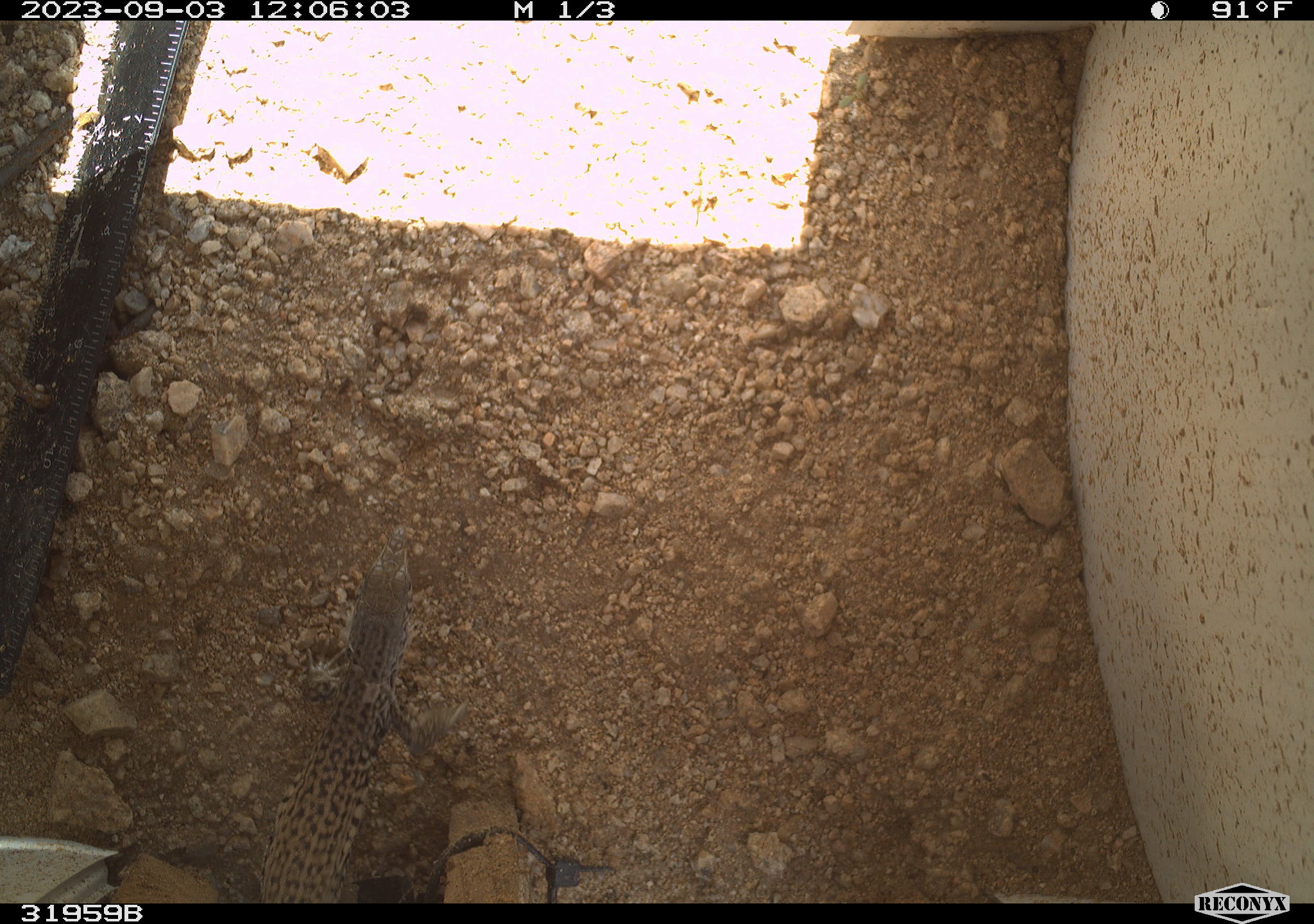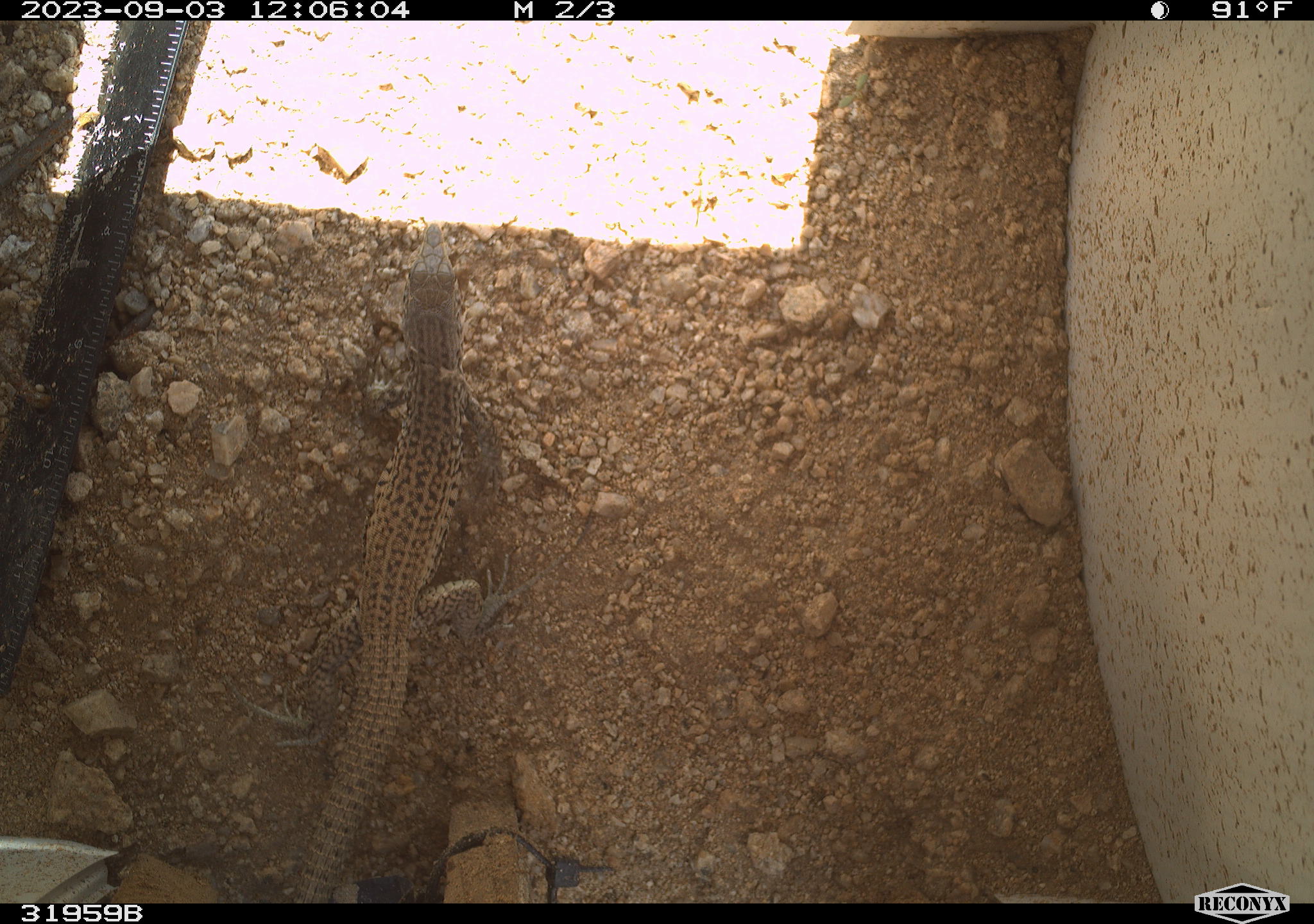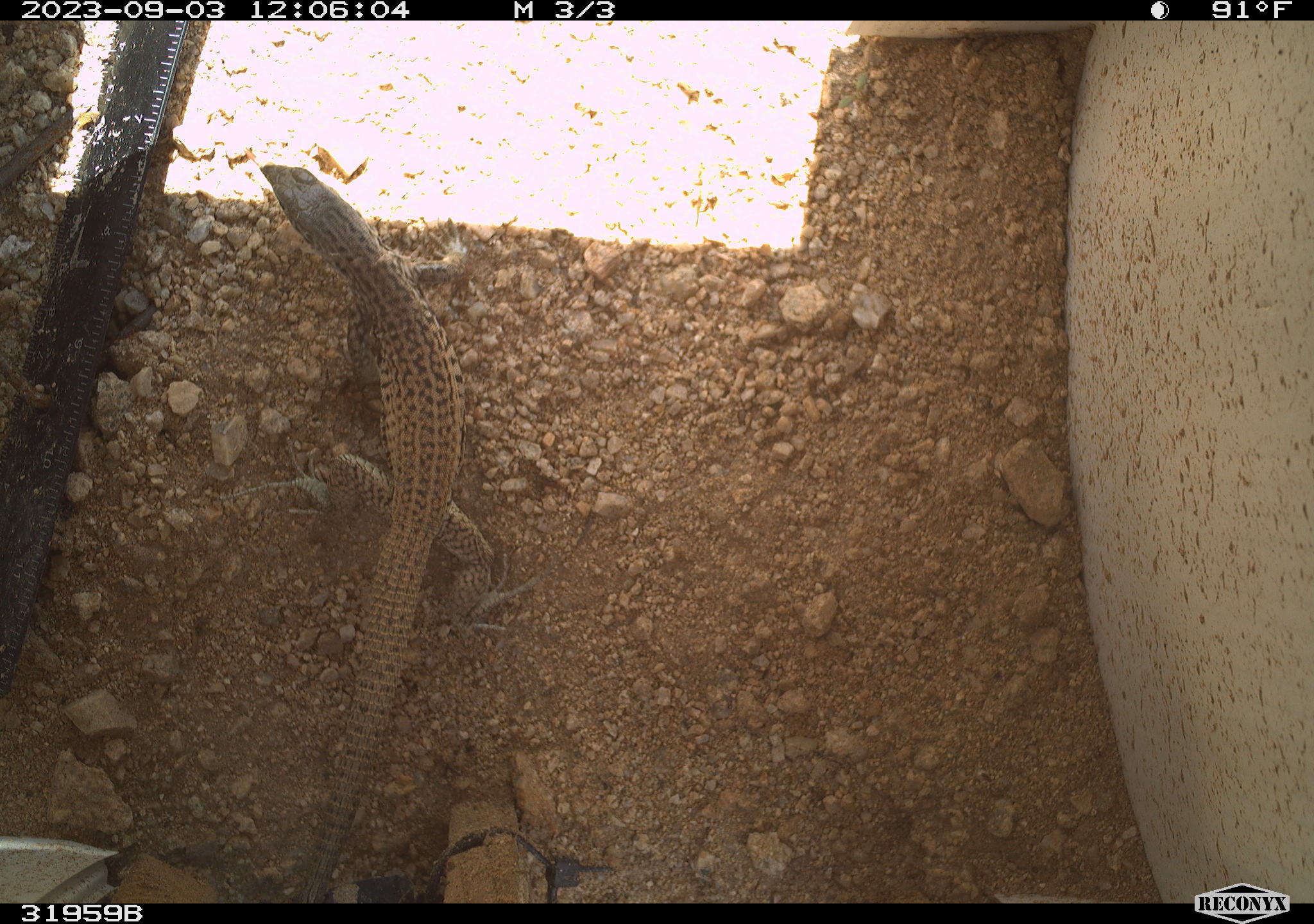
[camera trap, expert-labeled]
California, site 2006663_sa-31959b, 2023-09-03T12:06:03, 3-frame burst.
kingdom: Animalia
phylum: Chordata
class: Reptilia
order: Squamata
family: Teiidae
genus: Aspidoscelis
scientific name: Aspidoscelis tigris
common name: western whiptail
Western whiptail (Aspidoscelis tigris).